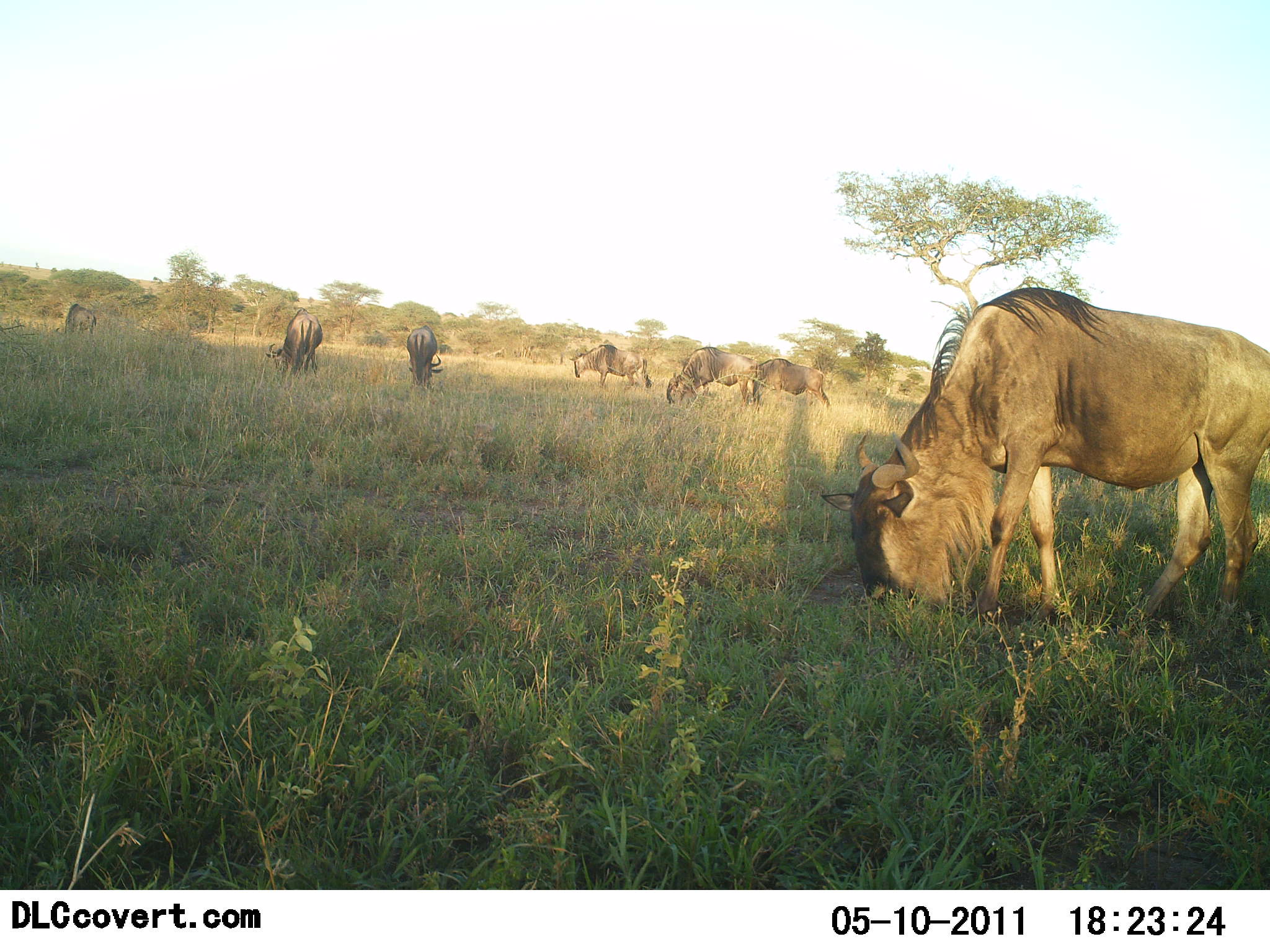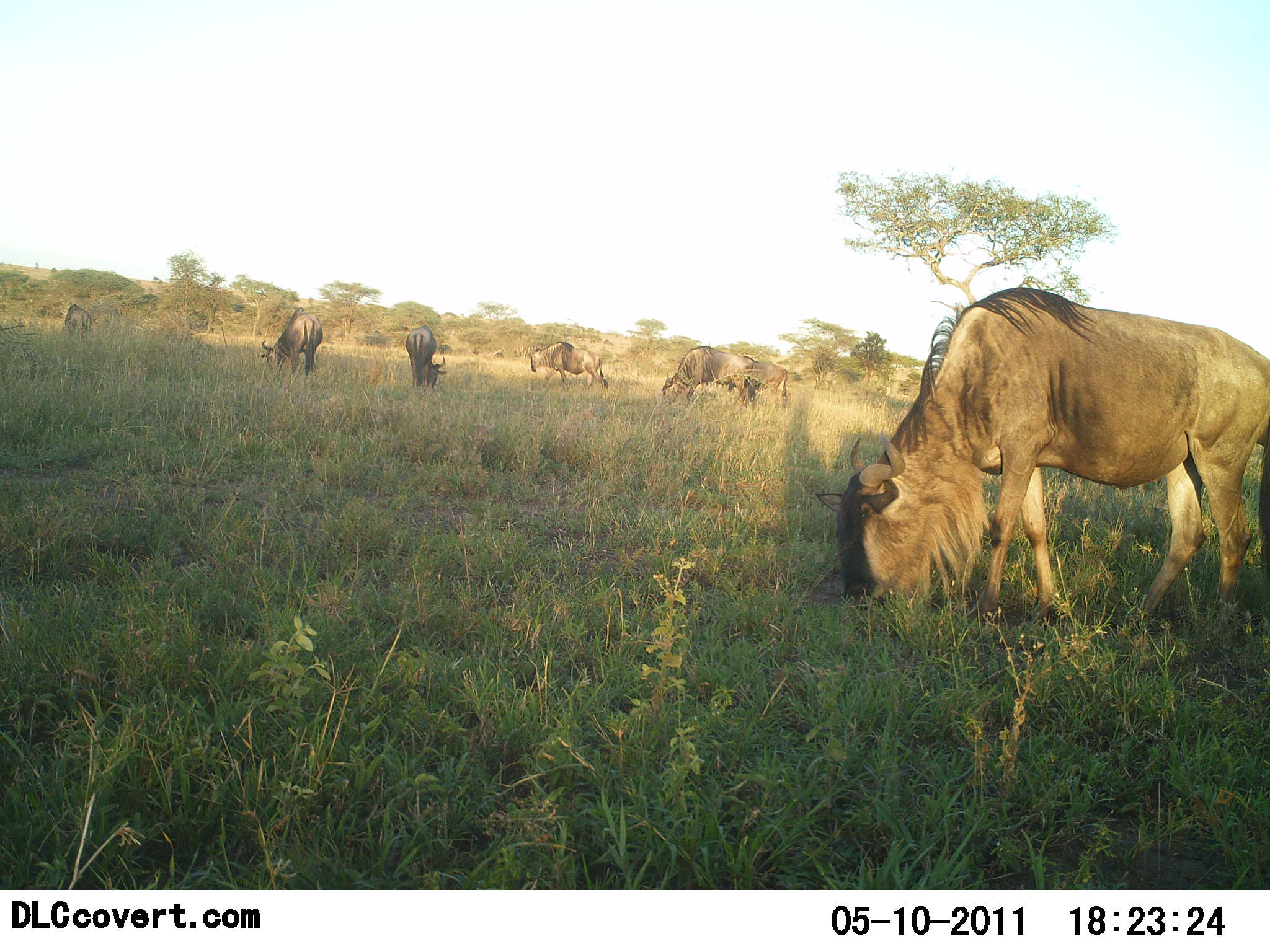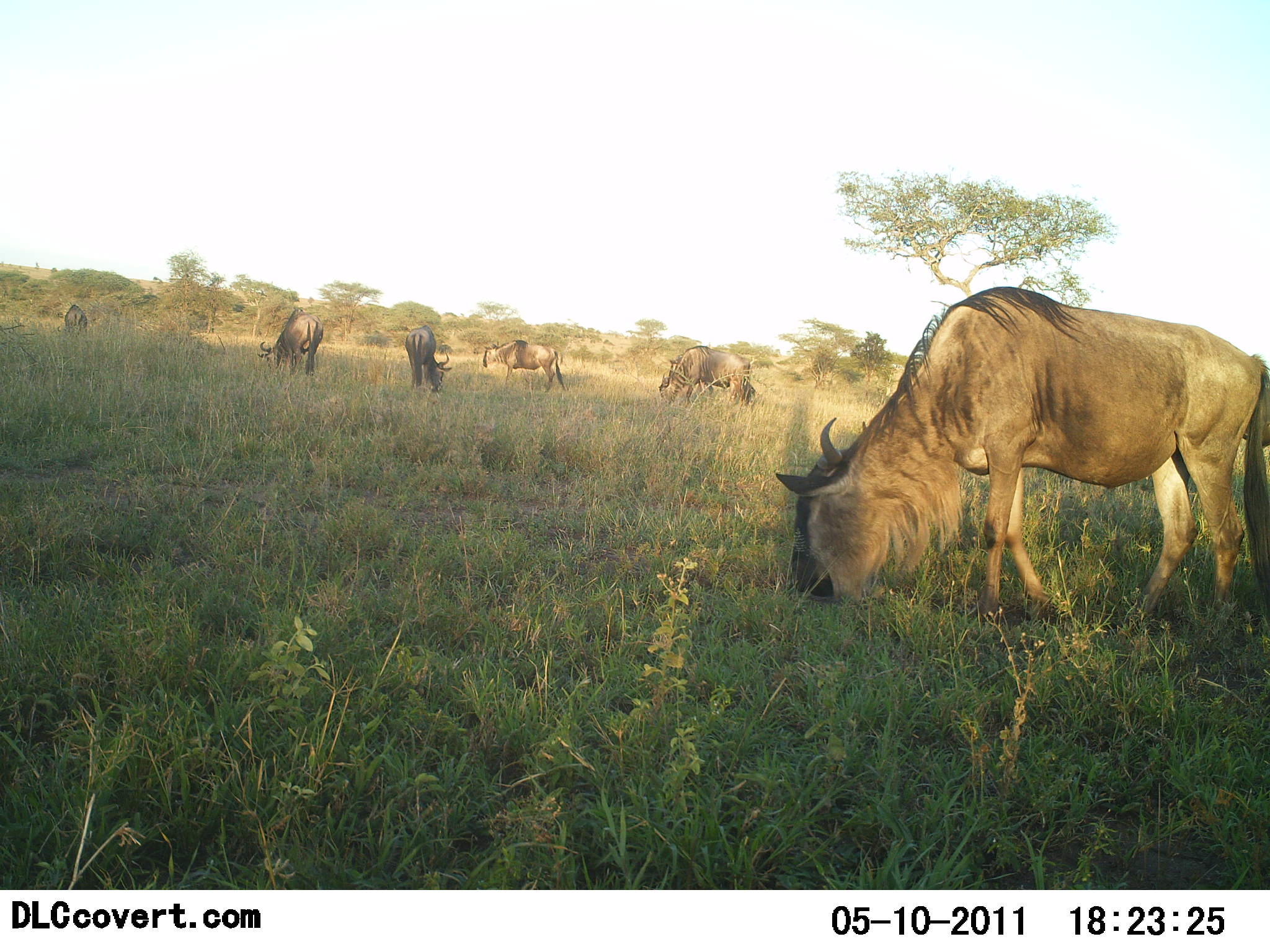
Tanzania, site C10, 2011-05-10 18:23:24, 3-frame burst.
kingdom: Animalia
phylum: Chordata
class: Mammalia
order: Artiodactyla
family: Bovidae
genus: Connochaetes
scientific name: Connochaetes taurinus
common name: blue wildebeest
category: wildebeest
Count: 7.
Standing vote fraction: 20%.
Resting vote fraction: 0%.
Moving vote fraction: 20%.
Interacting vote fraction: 0%.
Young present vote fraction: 0%.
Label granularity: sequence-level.